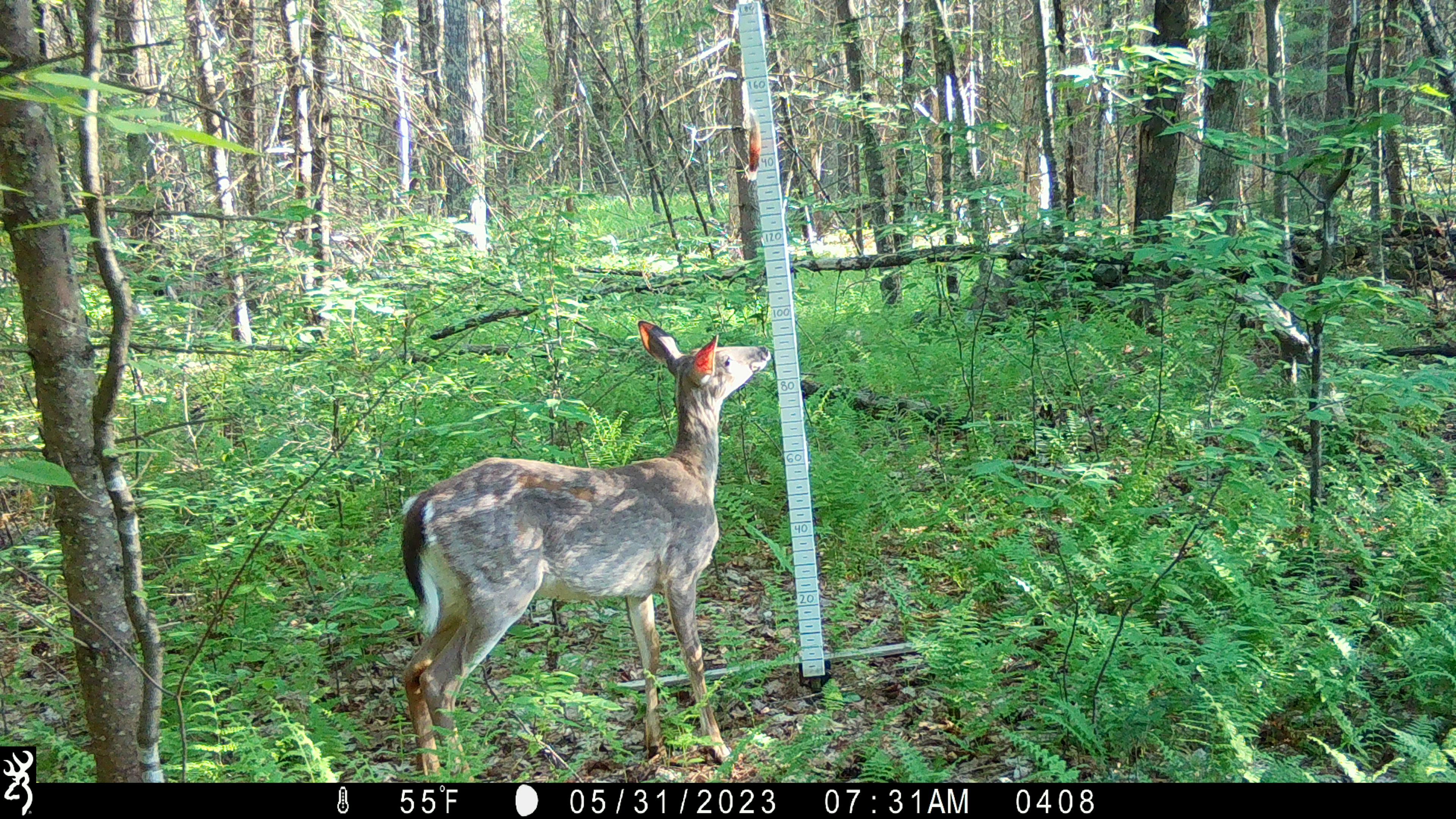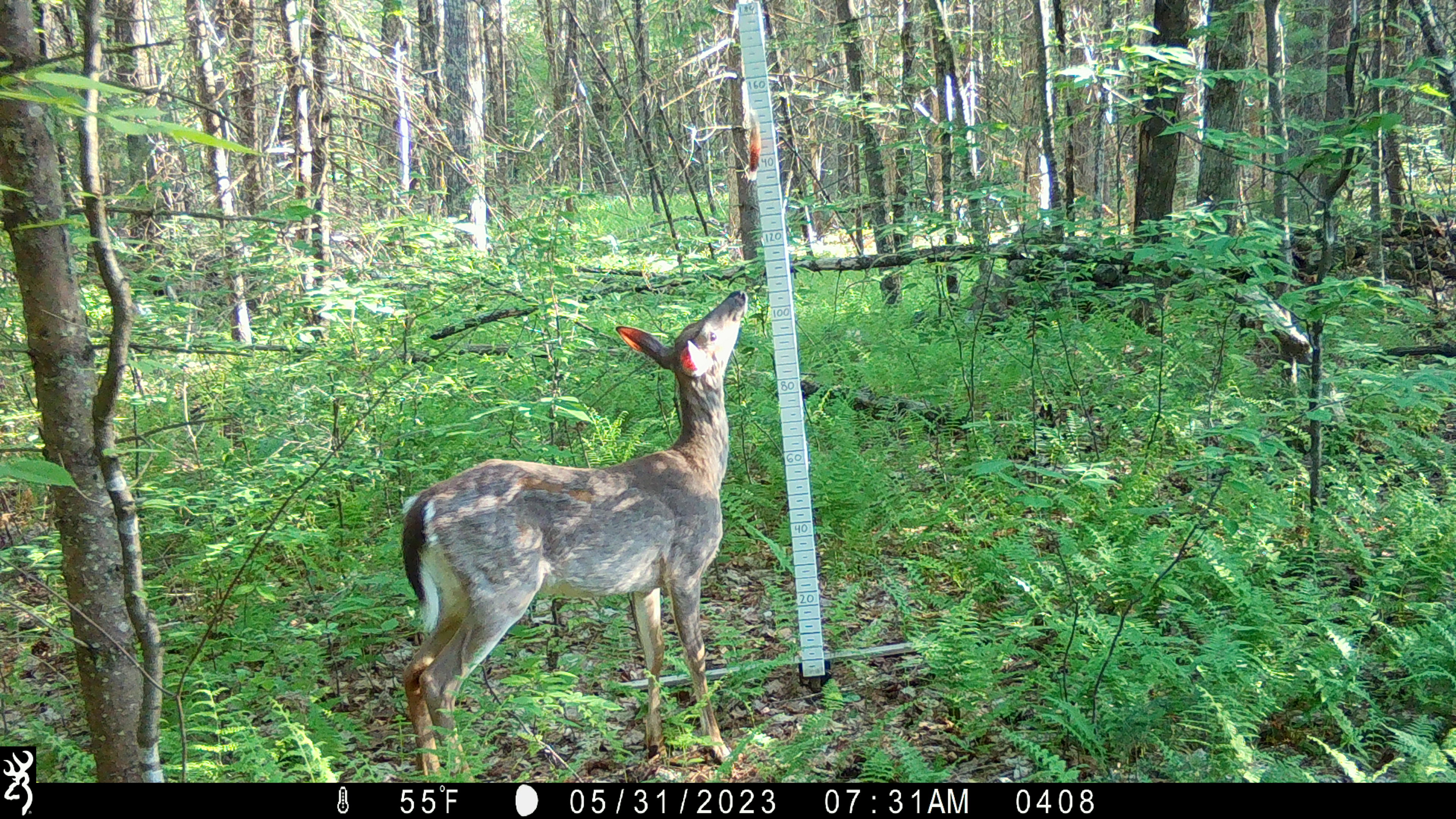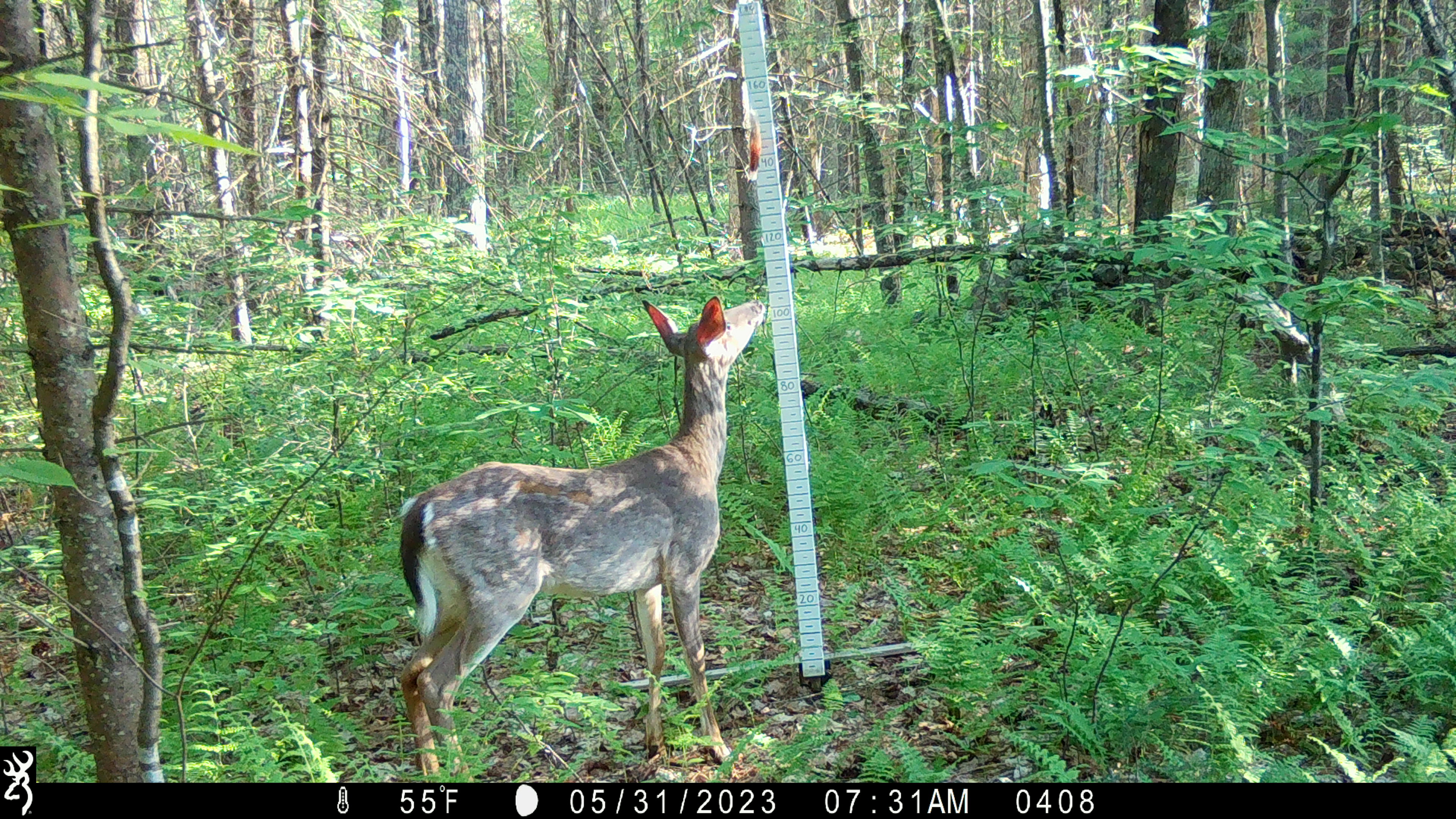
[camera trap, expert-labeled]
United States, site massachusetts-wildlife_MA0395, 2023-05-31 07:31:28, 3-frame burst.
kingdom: Animalia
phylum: Chordata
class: Mammalia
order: Artiodactyla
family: Cervidae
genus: Odocoileus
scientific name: Odocoileus virginianus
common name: white-tailed deer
White-tailed deer (Odocoileus virginianus).